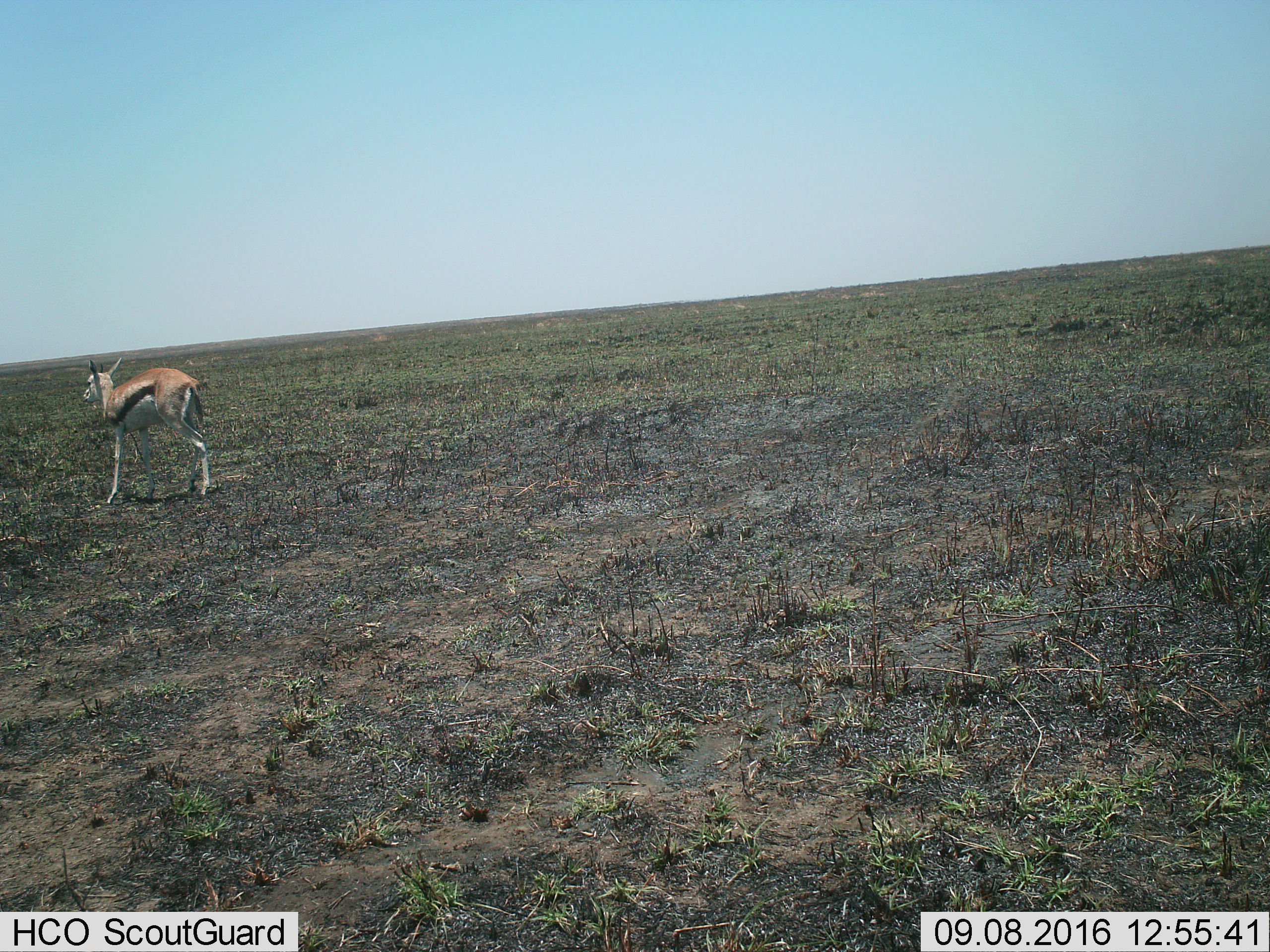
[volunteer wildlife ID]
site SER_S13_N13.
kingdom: Animalia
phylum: Chordata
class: Mammalia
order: Artiodactyla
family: Bovidae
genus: Eudorcas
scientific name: Eudorcas thomsonii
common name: thomson's gazelle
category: gazellethomsons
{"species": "gazellethomsons (thomson's gazelle) (Eudorcas thomsonii)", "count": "1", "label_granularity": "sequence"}